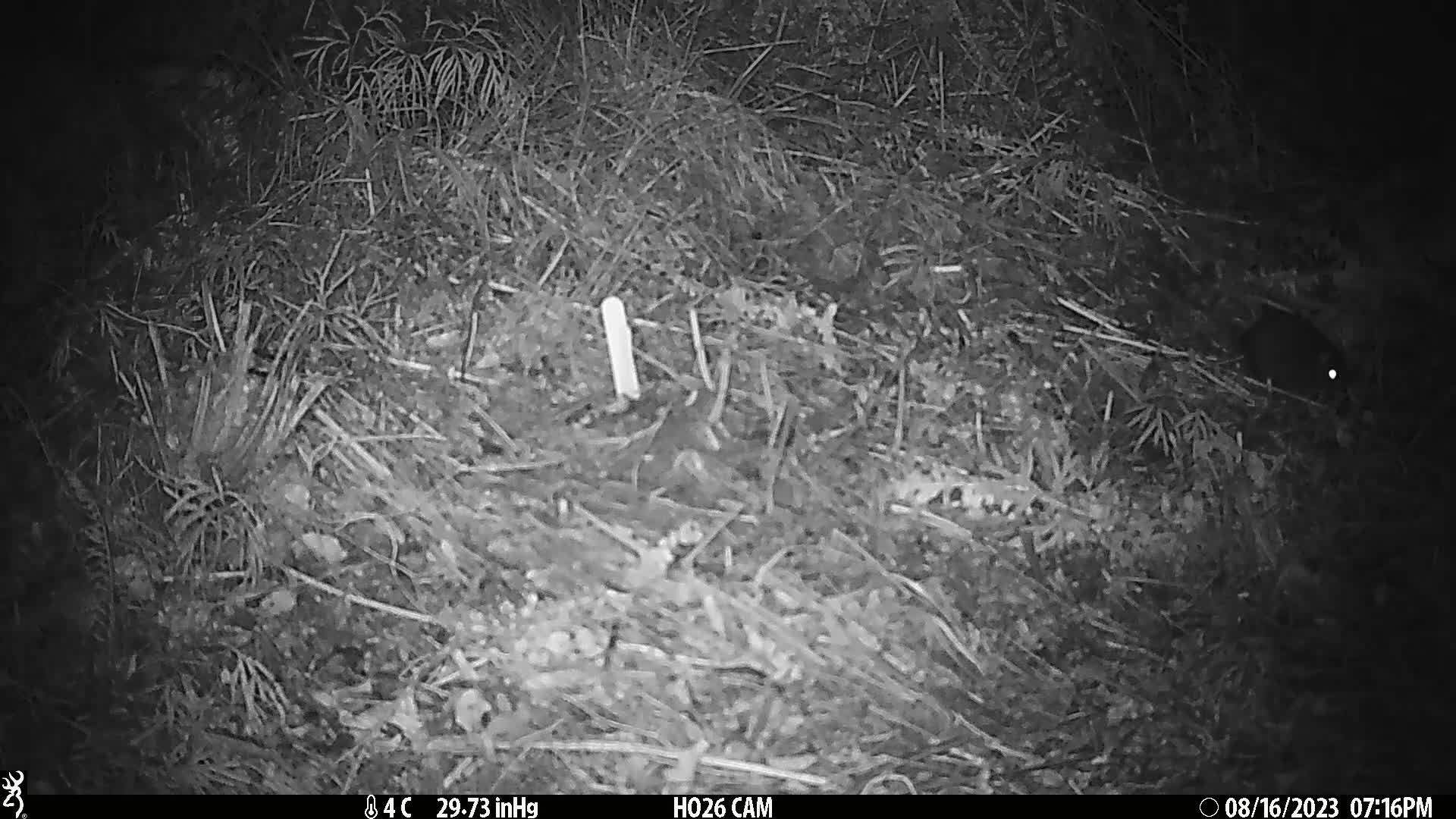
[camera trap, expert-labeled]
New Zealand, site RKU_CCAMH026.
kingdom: Animalia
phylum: Chordata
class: Mammalia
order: Rodentia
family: Muridae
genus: Rattus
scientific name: Rattus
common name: rat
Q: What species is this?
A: Rat (Rattus).